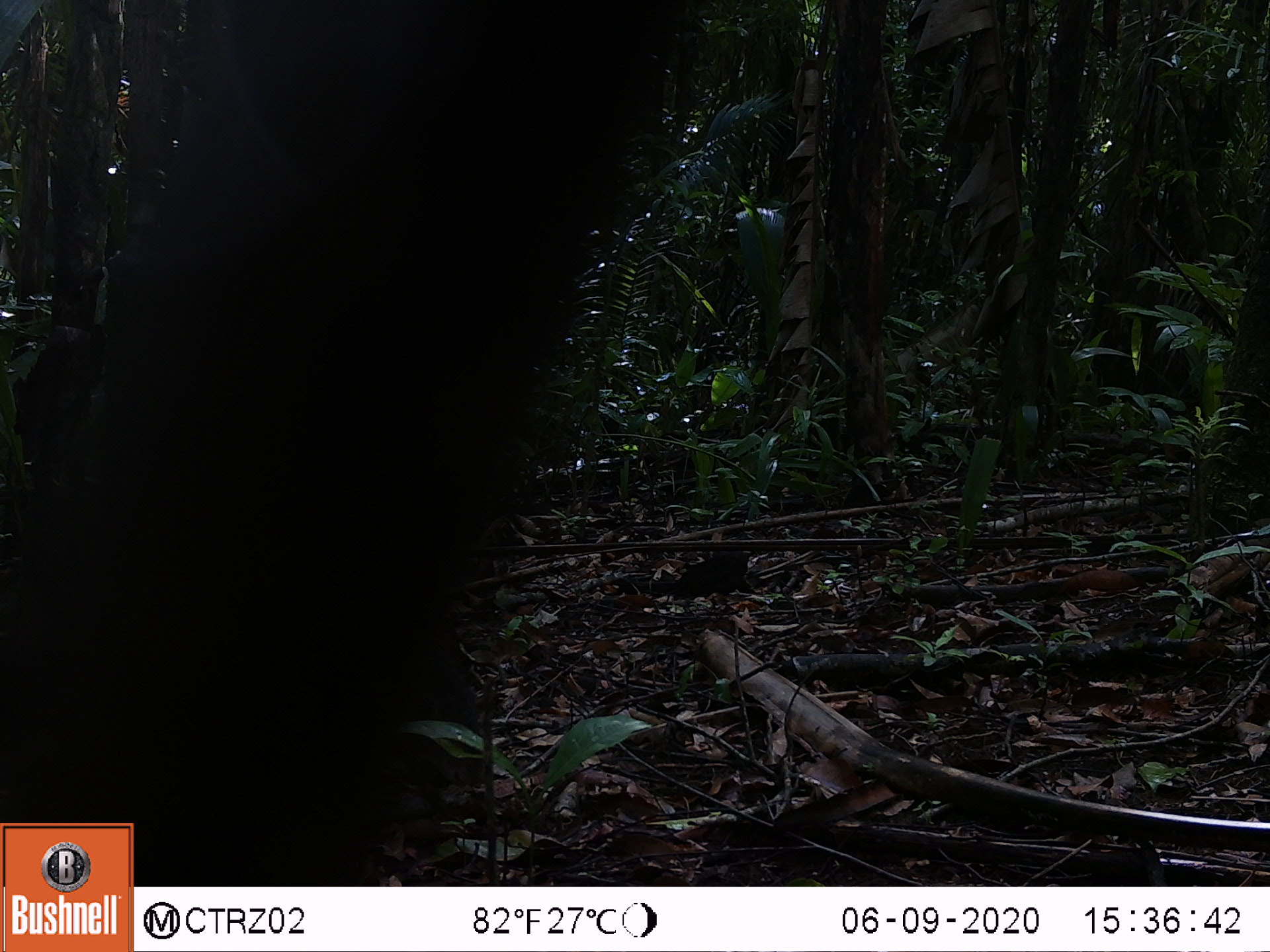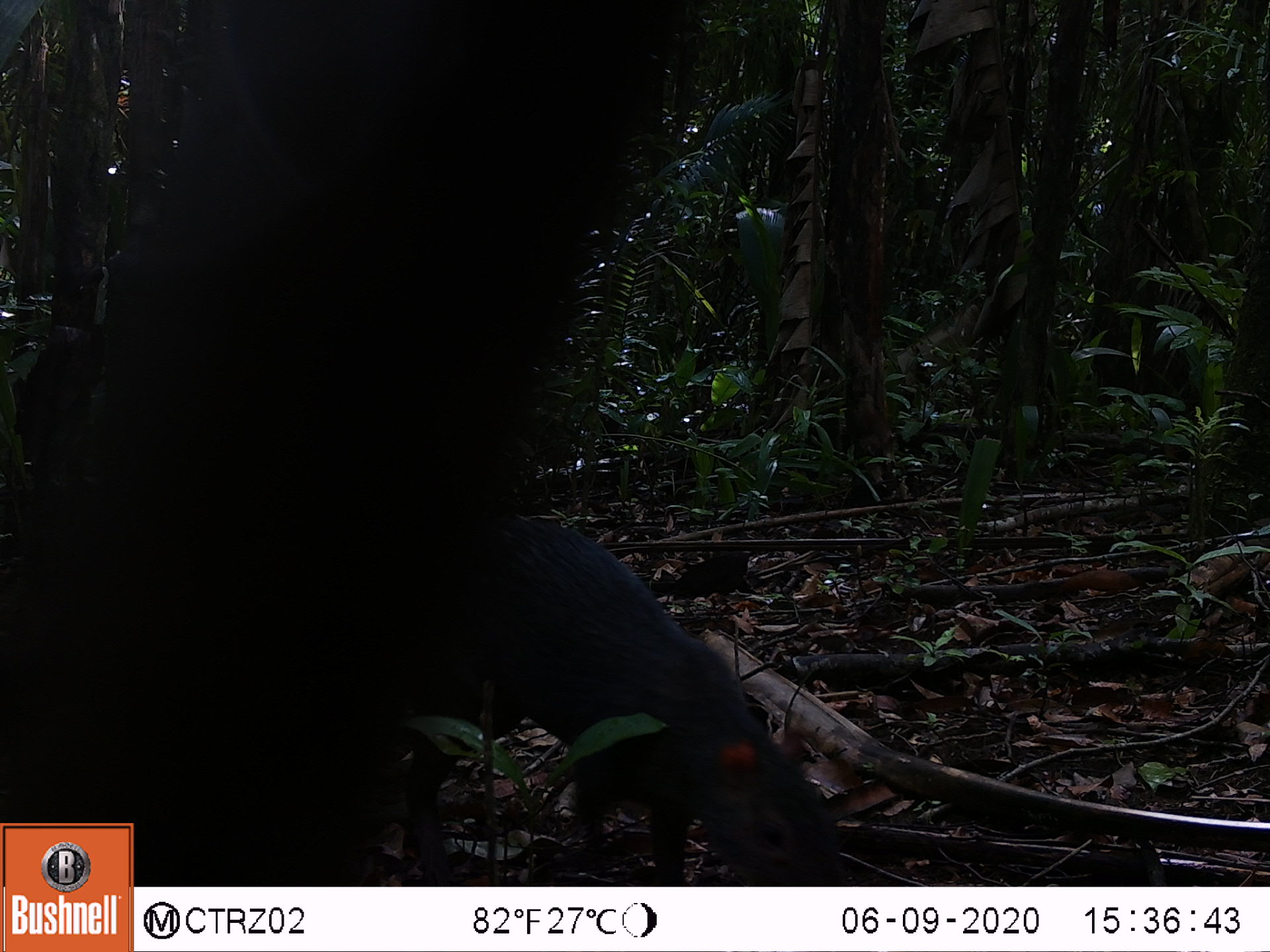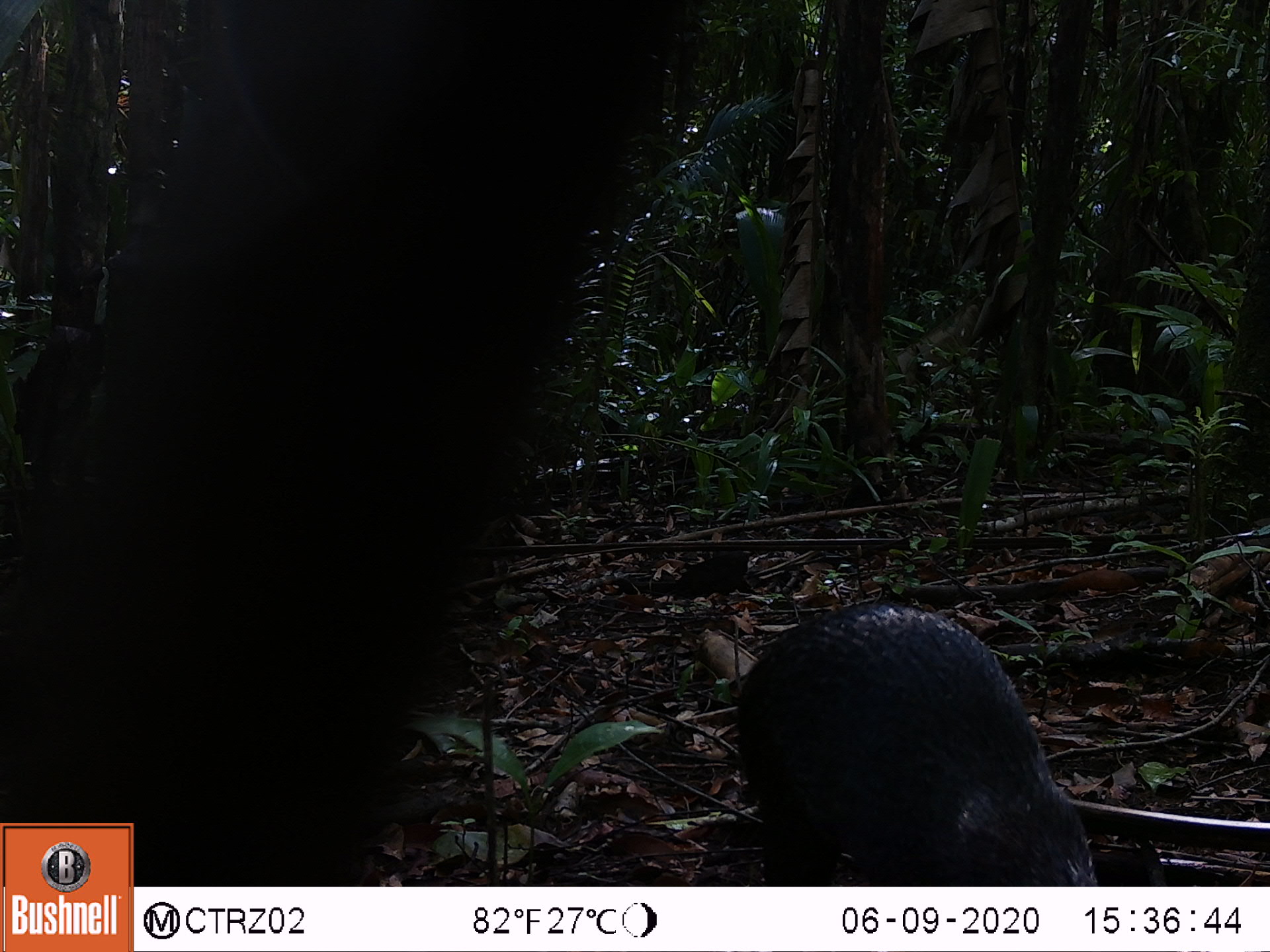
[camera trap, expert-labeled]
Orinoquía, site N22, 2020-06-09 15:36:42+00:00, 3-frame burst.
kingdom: Animalia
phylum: Chordata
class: Mammalia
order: Rodentia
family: Dasyproctidae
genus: Dasyprocta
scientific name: Dasyprocta fuliginosa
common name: black agouti